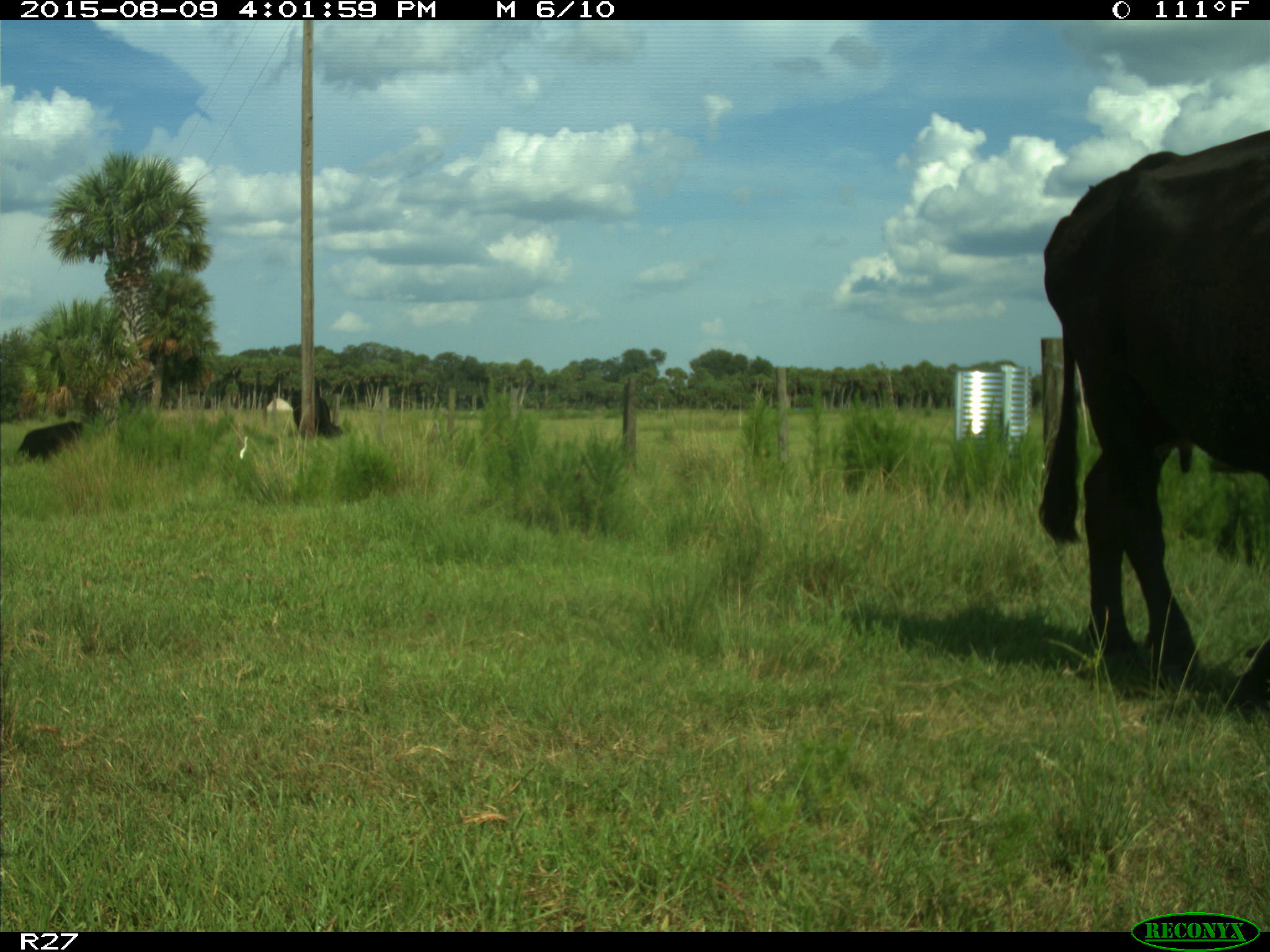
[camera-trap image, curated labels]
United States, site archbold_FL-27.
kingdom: Animalia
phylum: Chordata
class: Mammalia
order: Artiodactyla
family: Bovidae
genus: Bos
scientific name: Bos taurus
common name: domestic cow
Bos taurus (domestic cow).